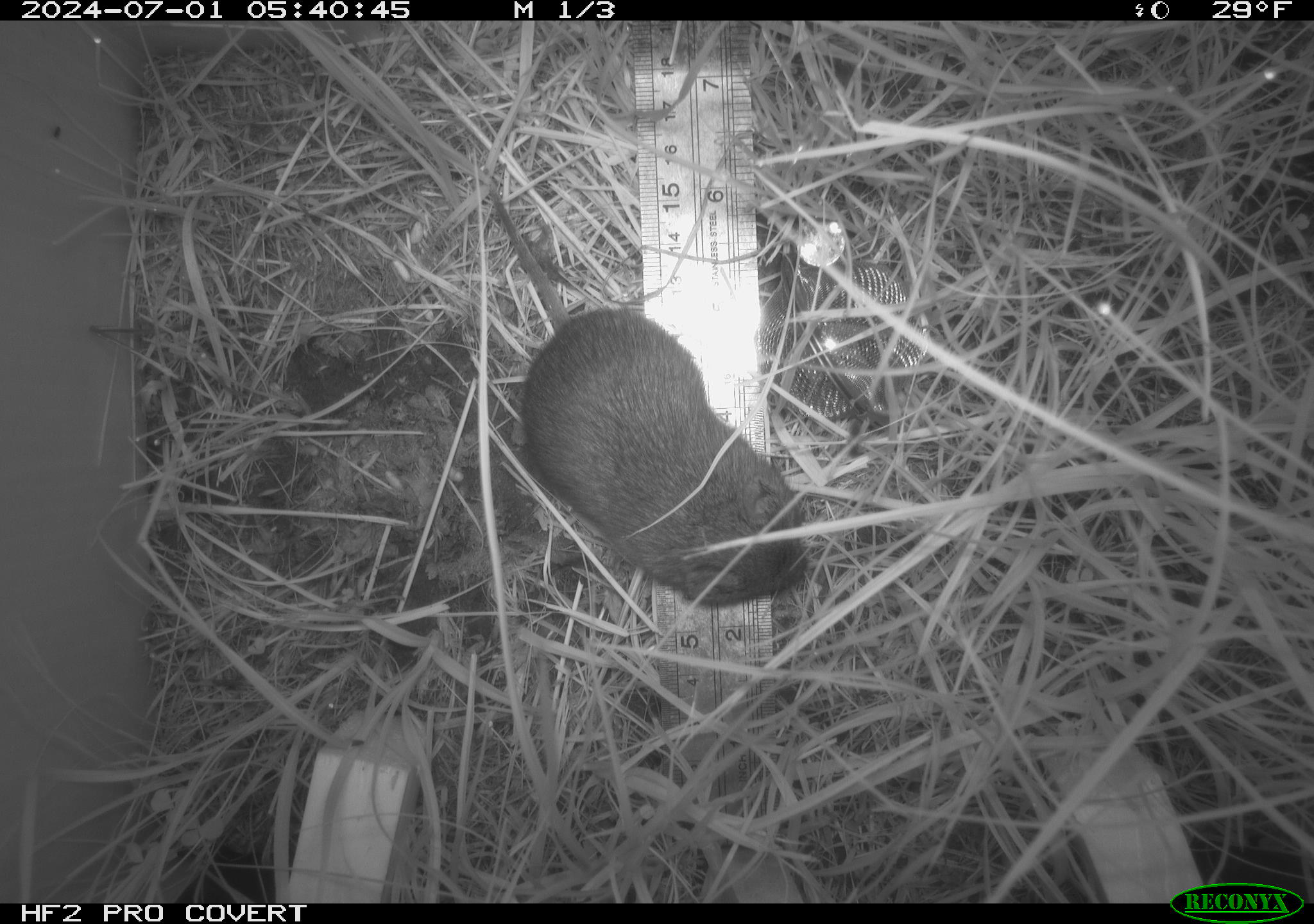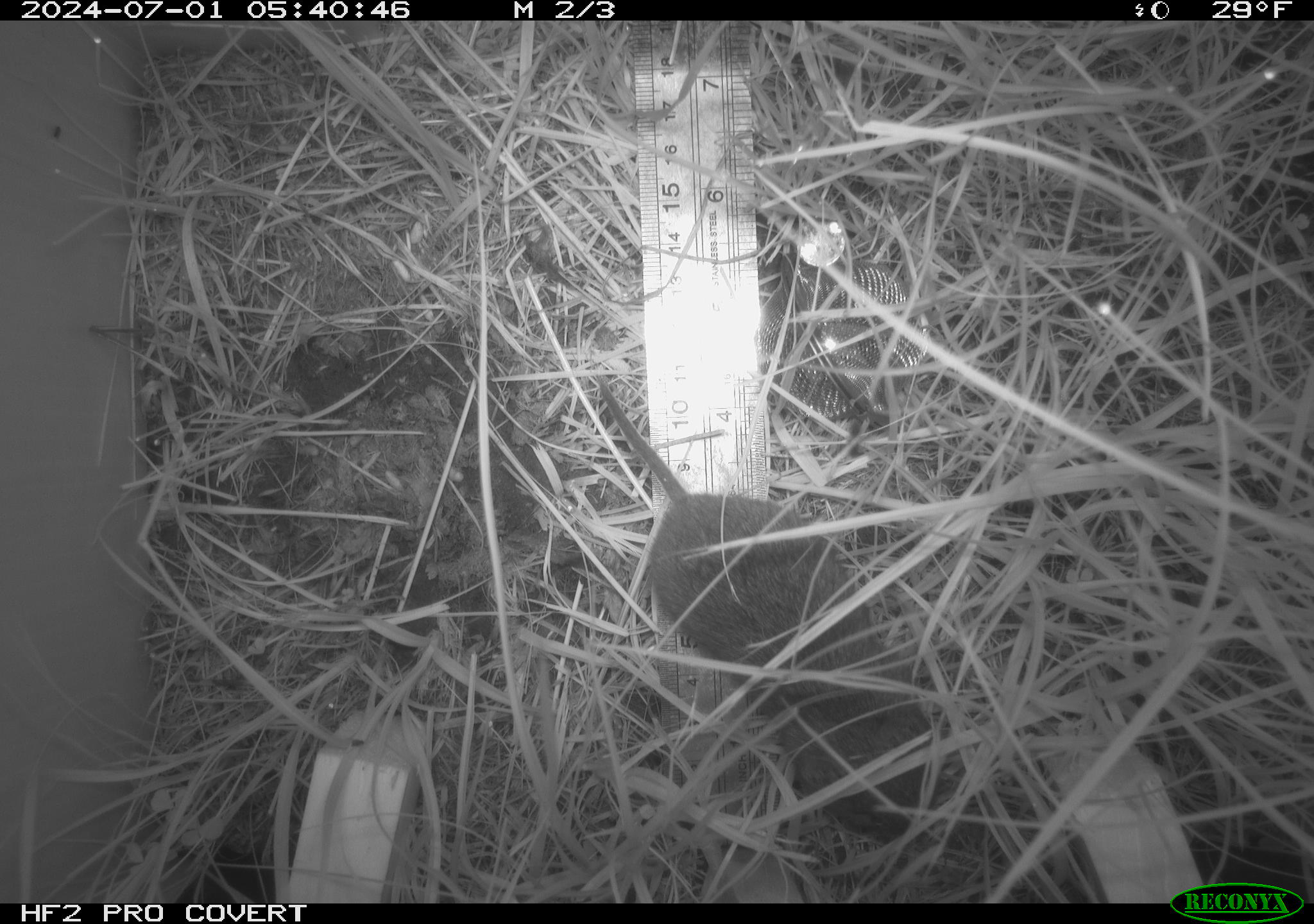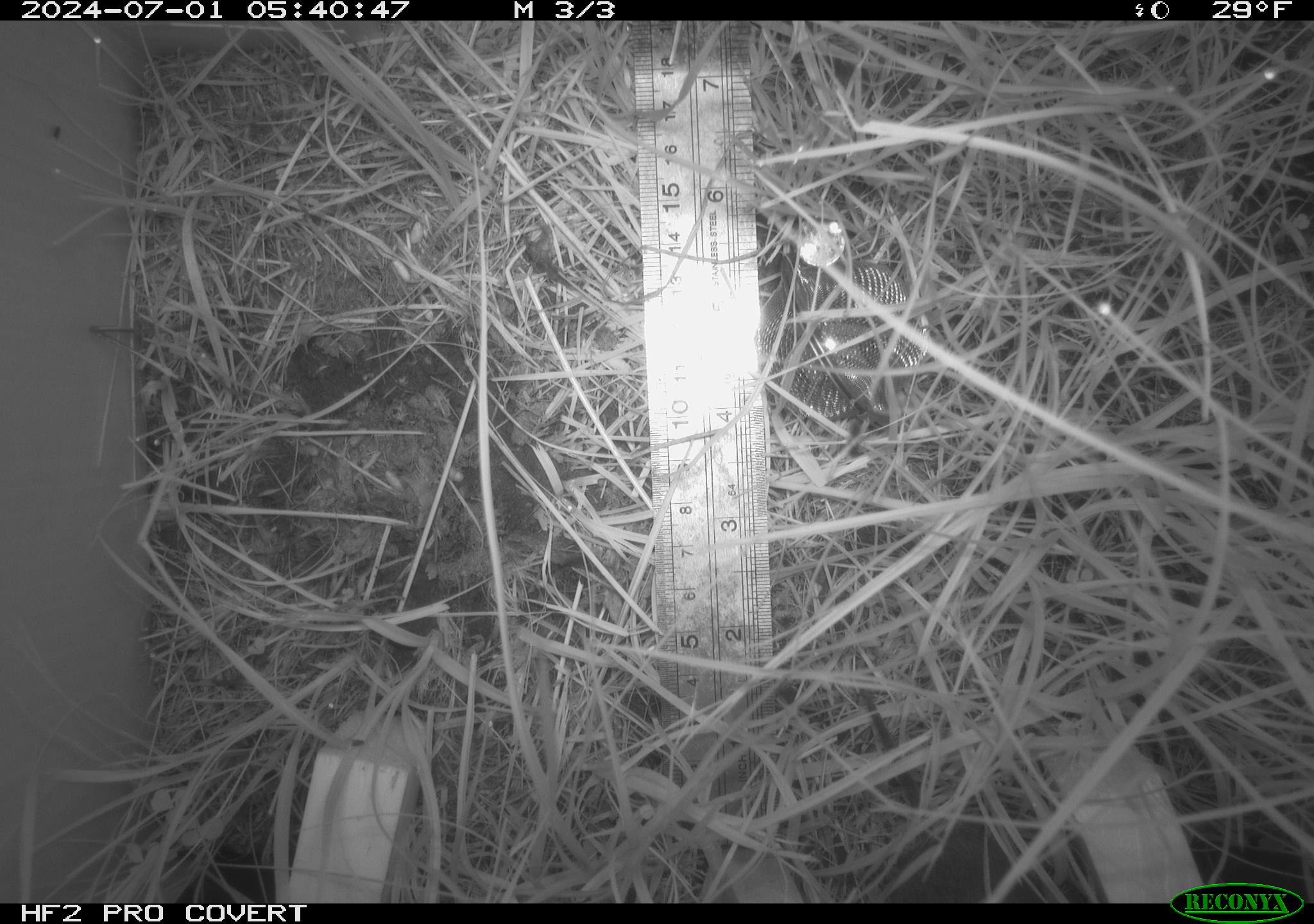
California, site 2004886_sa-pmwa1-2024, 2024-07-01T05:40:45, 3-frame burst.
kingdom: Animalia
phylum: Chordata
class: Mammalia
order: Rodentia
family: Cricetidae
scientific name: Arvicolinae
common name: voles, lemmings, and muskrats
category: arvicolinae subfamily